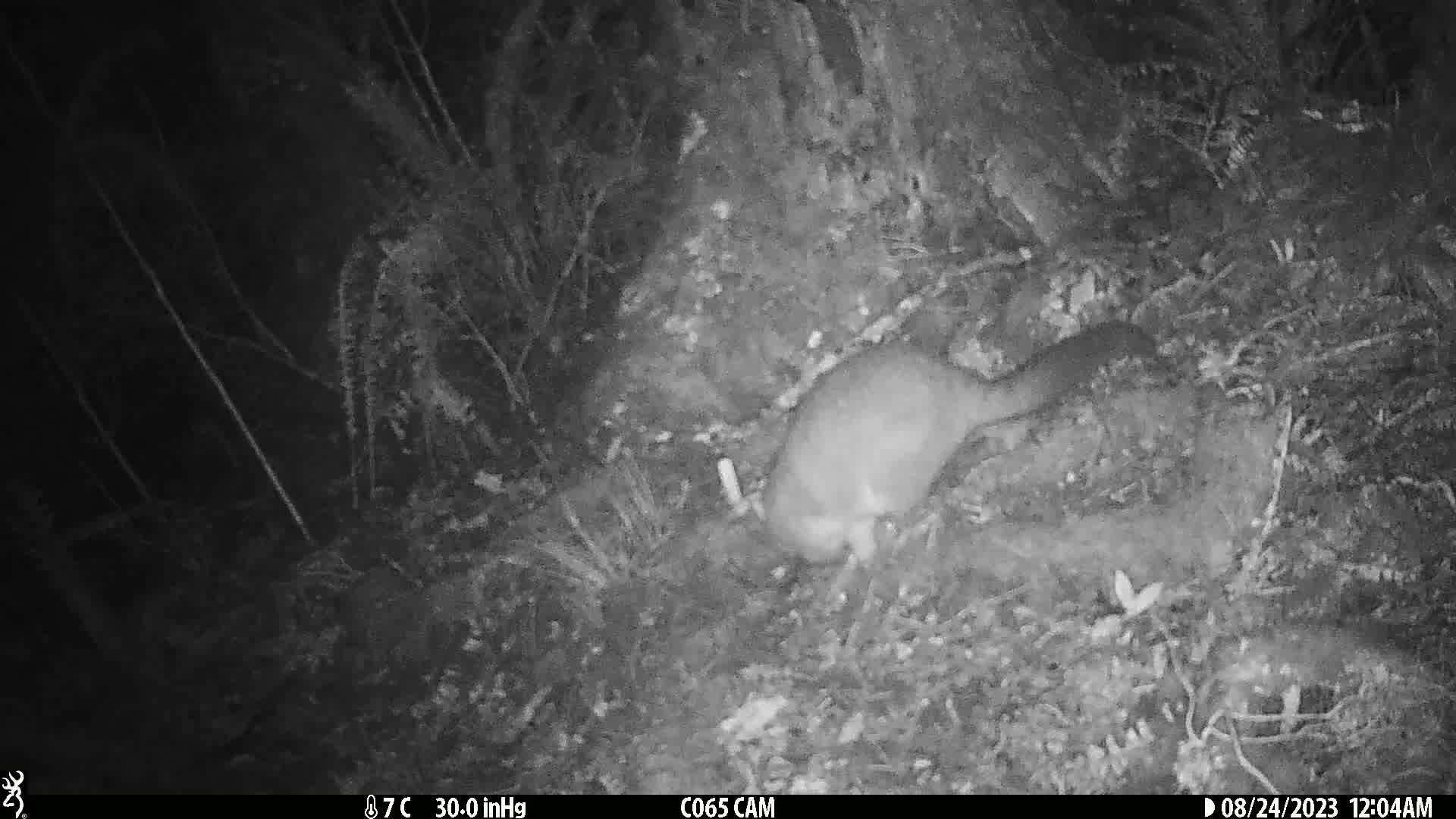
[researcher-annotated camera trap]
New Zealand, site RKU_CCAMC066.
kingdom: Animalia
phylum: Chordata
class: Mammalia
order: Diprotodontia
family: Phalangeridae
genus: Trichosurus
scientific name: Trichosurus vulpecula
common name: common brushtail possum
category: possum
Possum (common brushtail possum) (Trichosurus vulpecula).